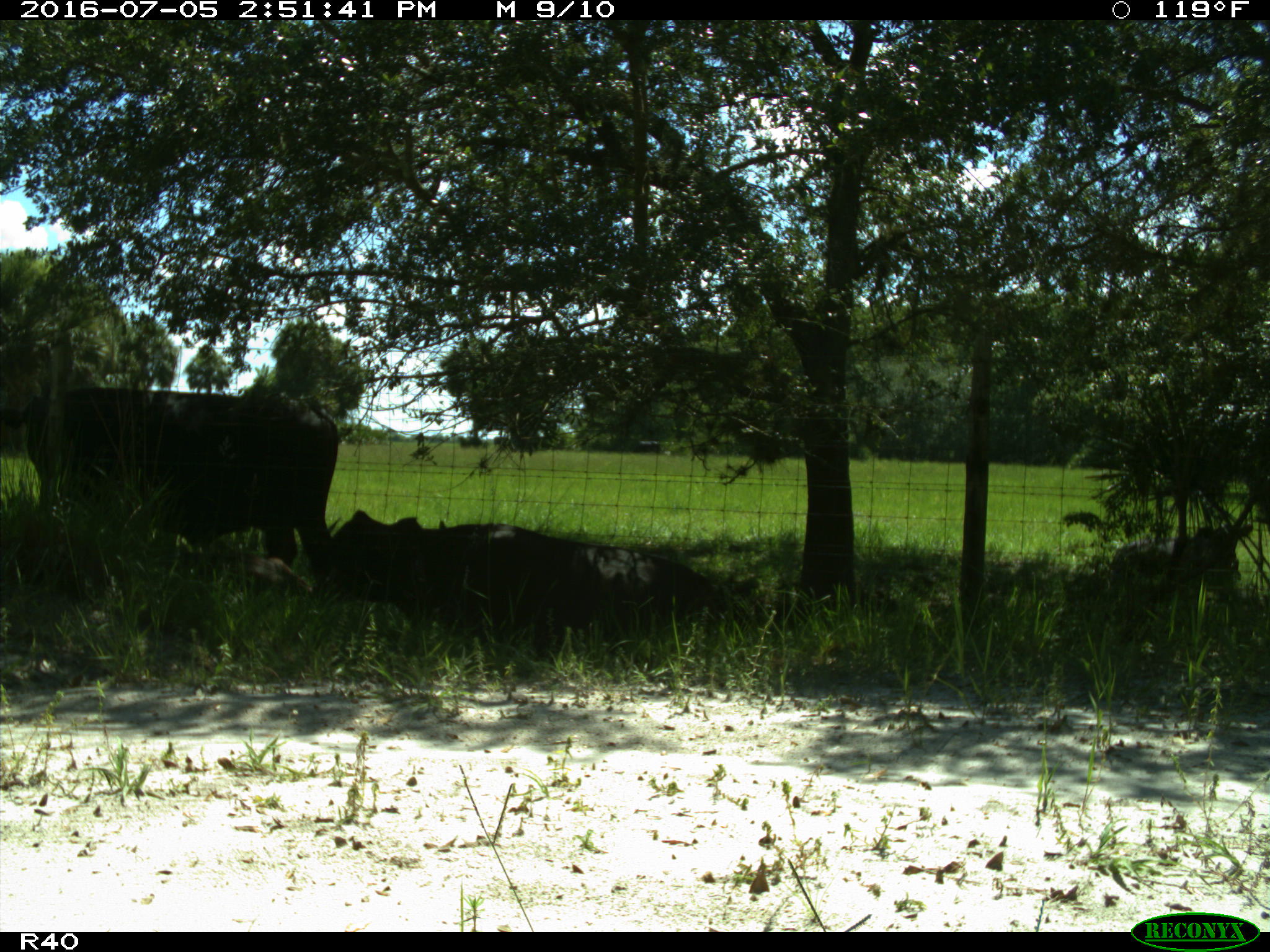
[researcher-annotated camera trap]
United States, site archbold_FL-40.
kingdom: Animalia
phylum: Chordata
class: Mammalia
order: Artiodactyla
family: Bovidae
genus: Bos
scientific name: Bos taurus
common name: domestic cow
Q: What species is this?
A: Bos taurus (domestic cow).